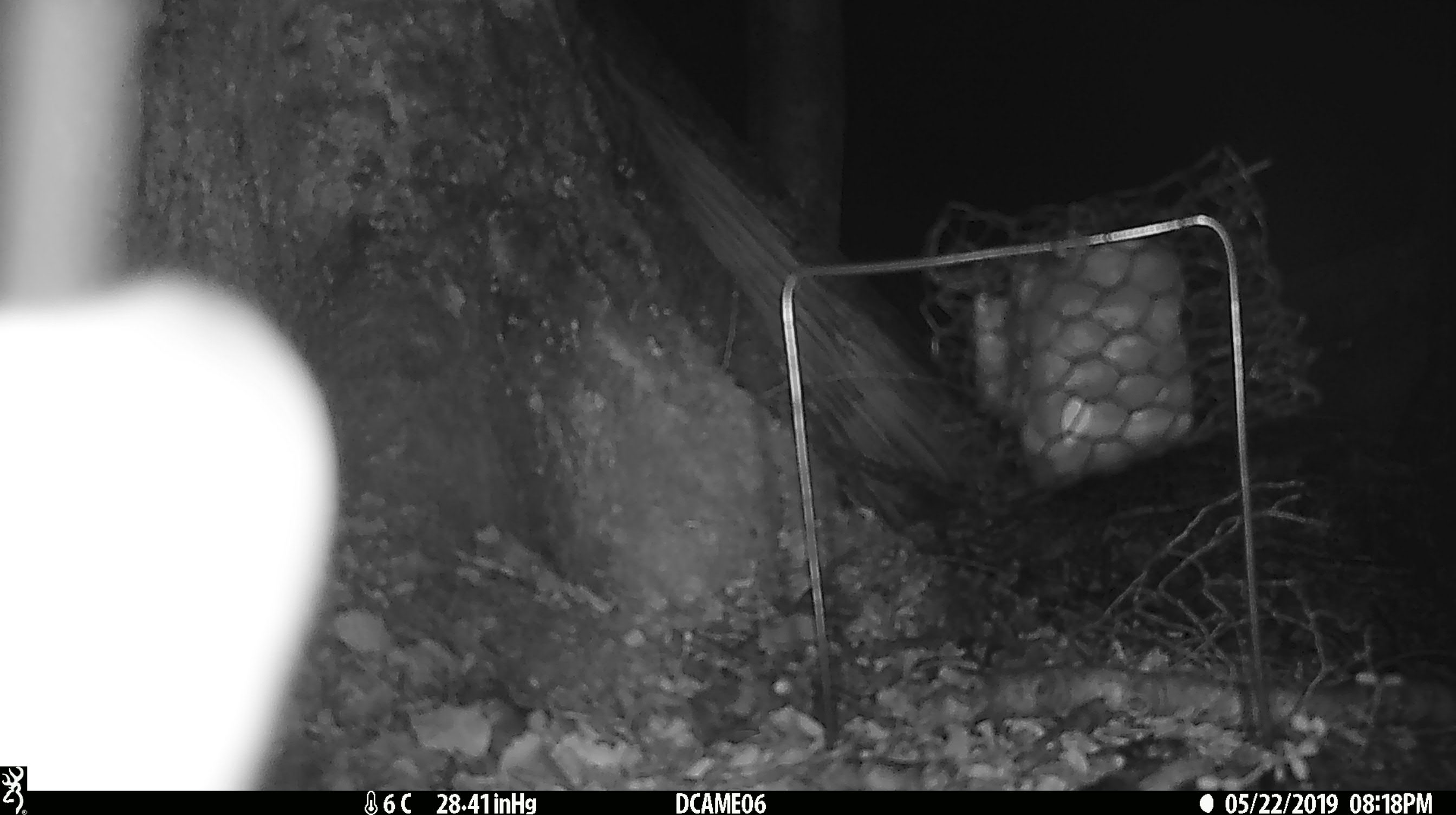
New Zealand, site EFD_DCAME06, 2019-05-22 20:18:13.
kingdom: Animalia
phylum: Chordata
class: Mammalia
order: Diprotodontia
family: Phalangeridae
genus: Trichosurus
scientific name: Trichosurus vulpecula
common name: common brushtail possum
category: possum